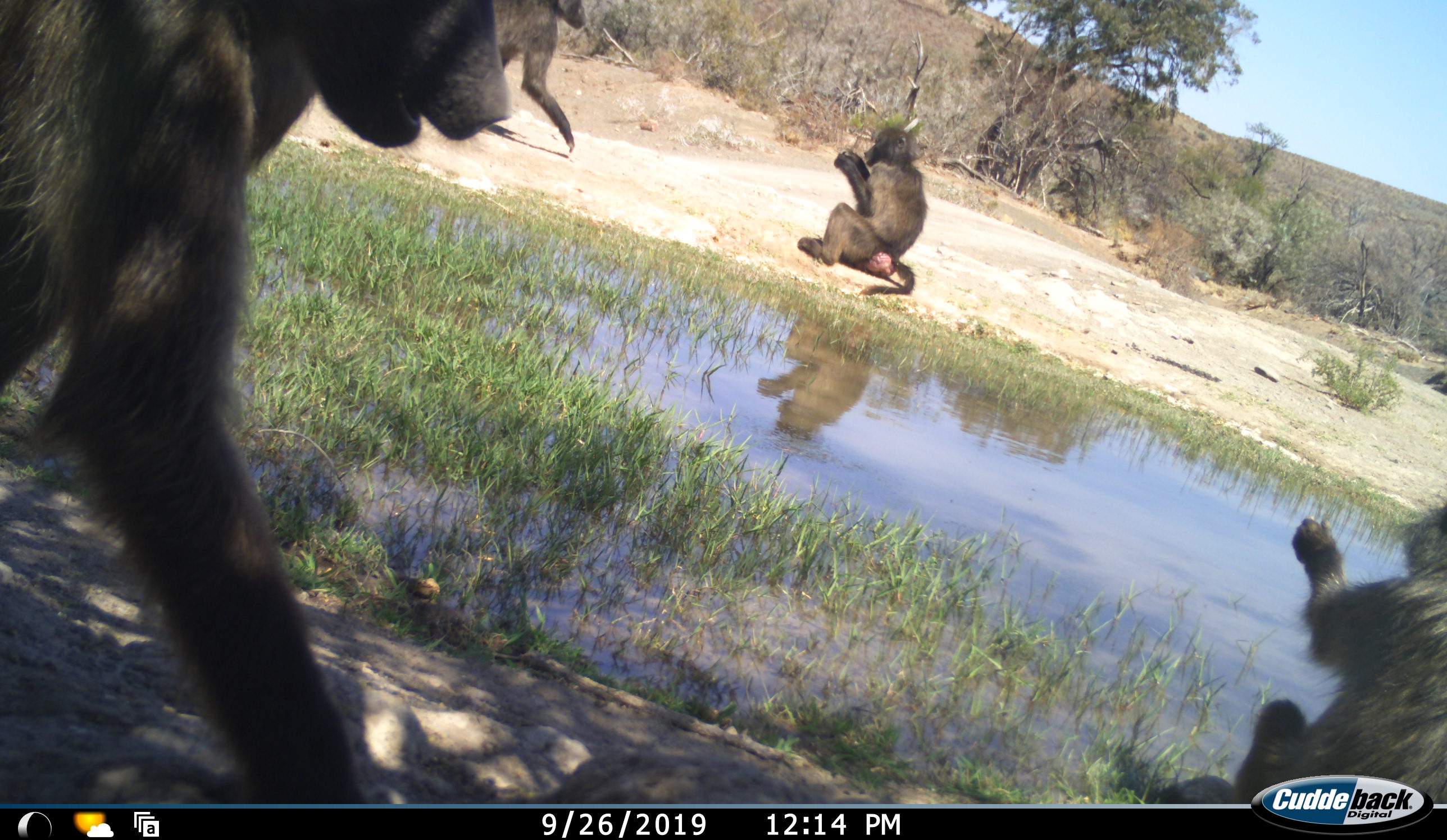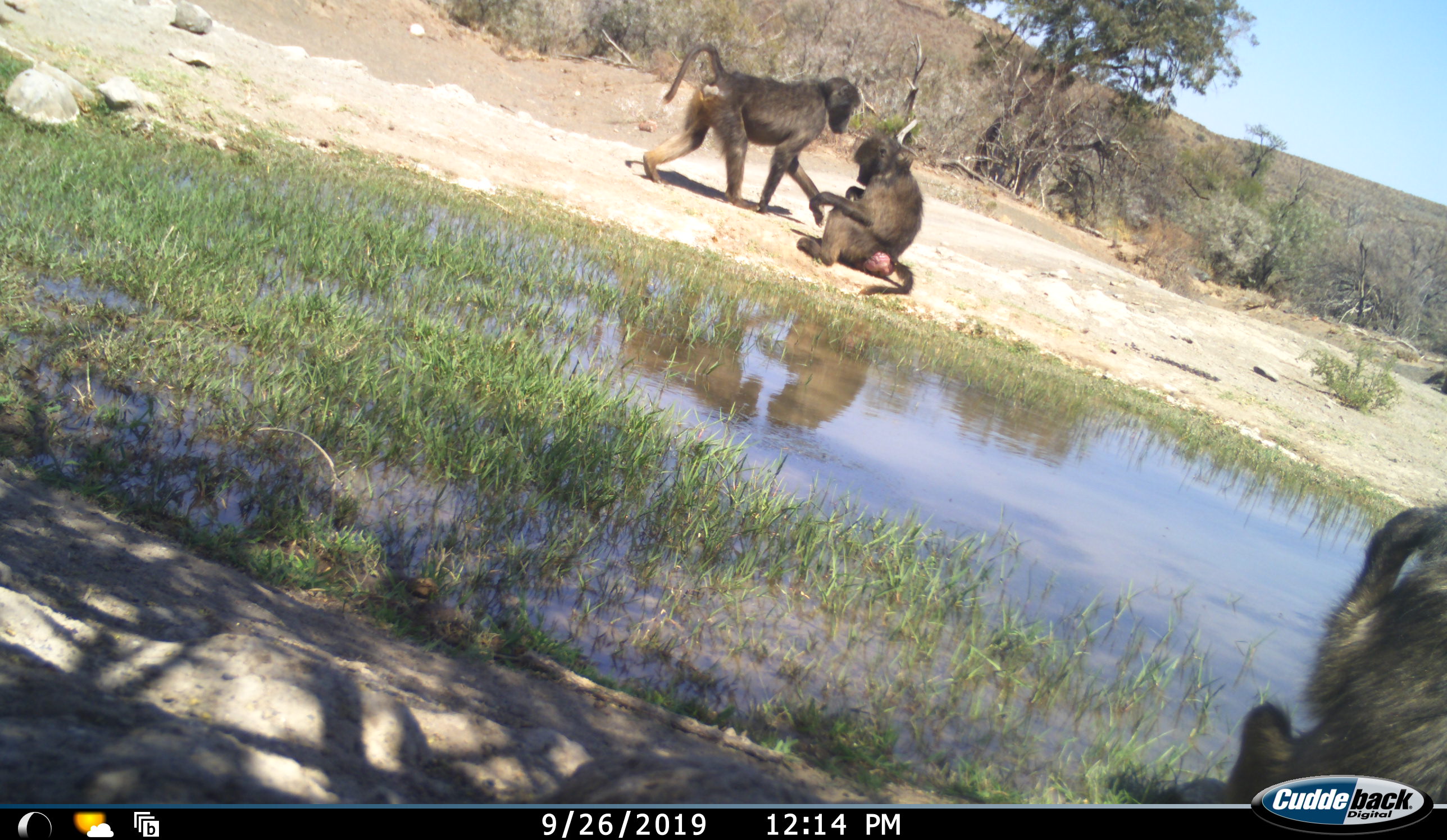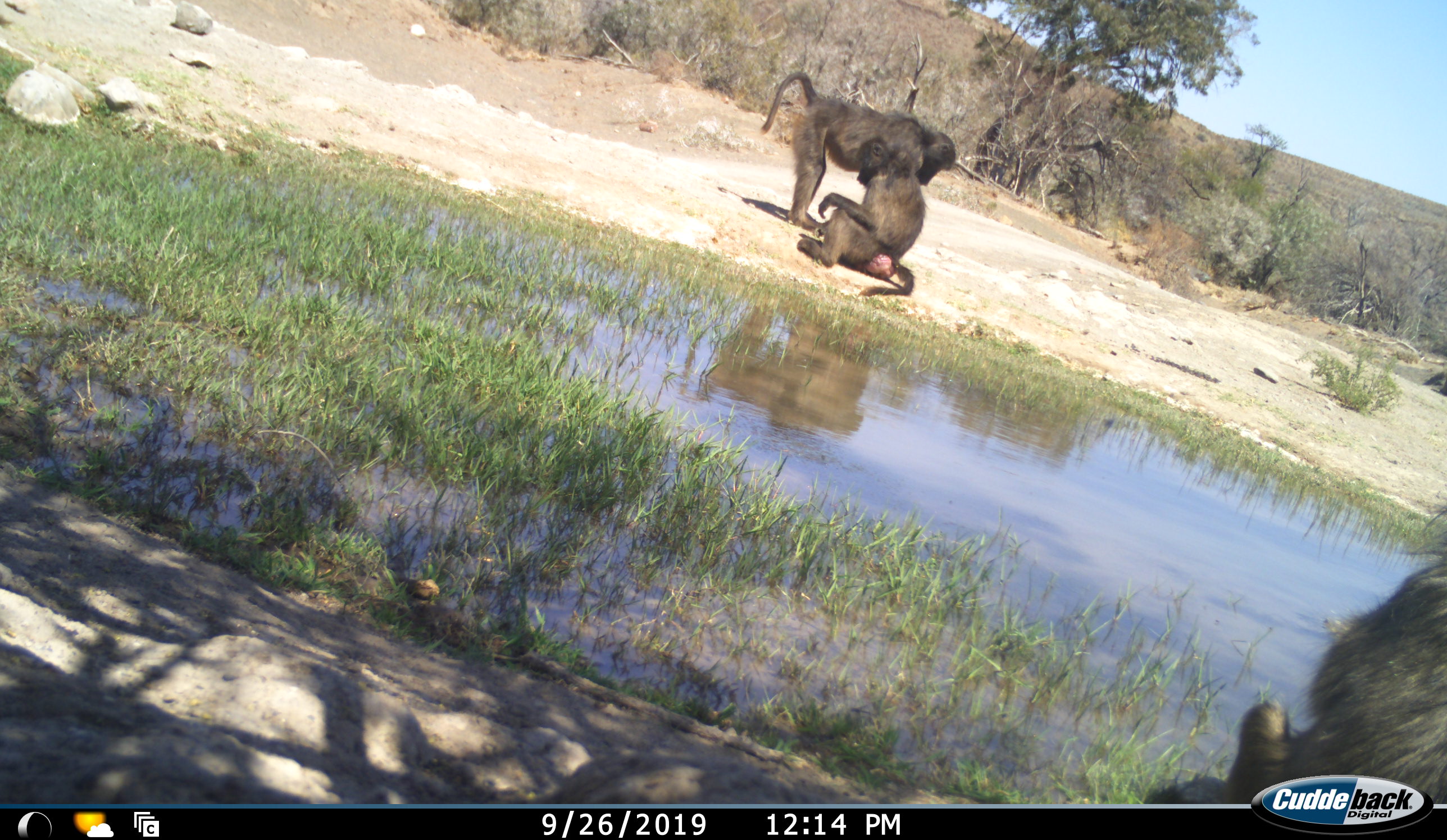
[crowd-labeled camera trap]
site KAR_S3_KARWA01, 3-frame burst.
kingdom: Animalia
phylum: Chordata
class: Mammalia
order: Primates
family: Cercopithecidae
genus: Papio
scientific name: Papio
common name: baboon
Baboon (Papio), count 4. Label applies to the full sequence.